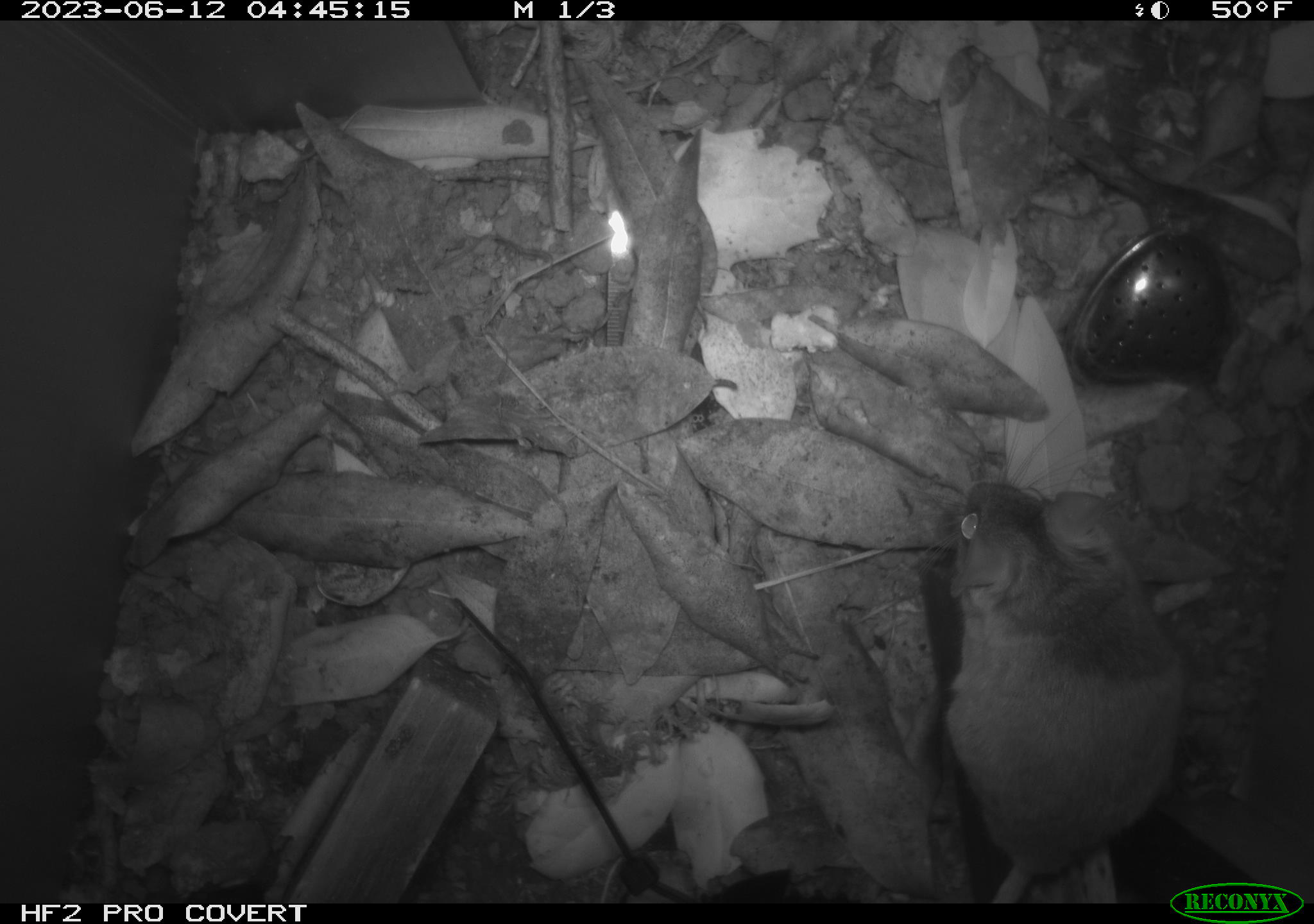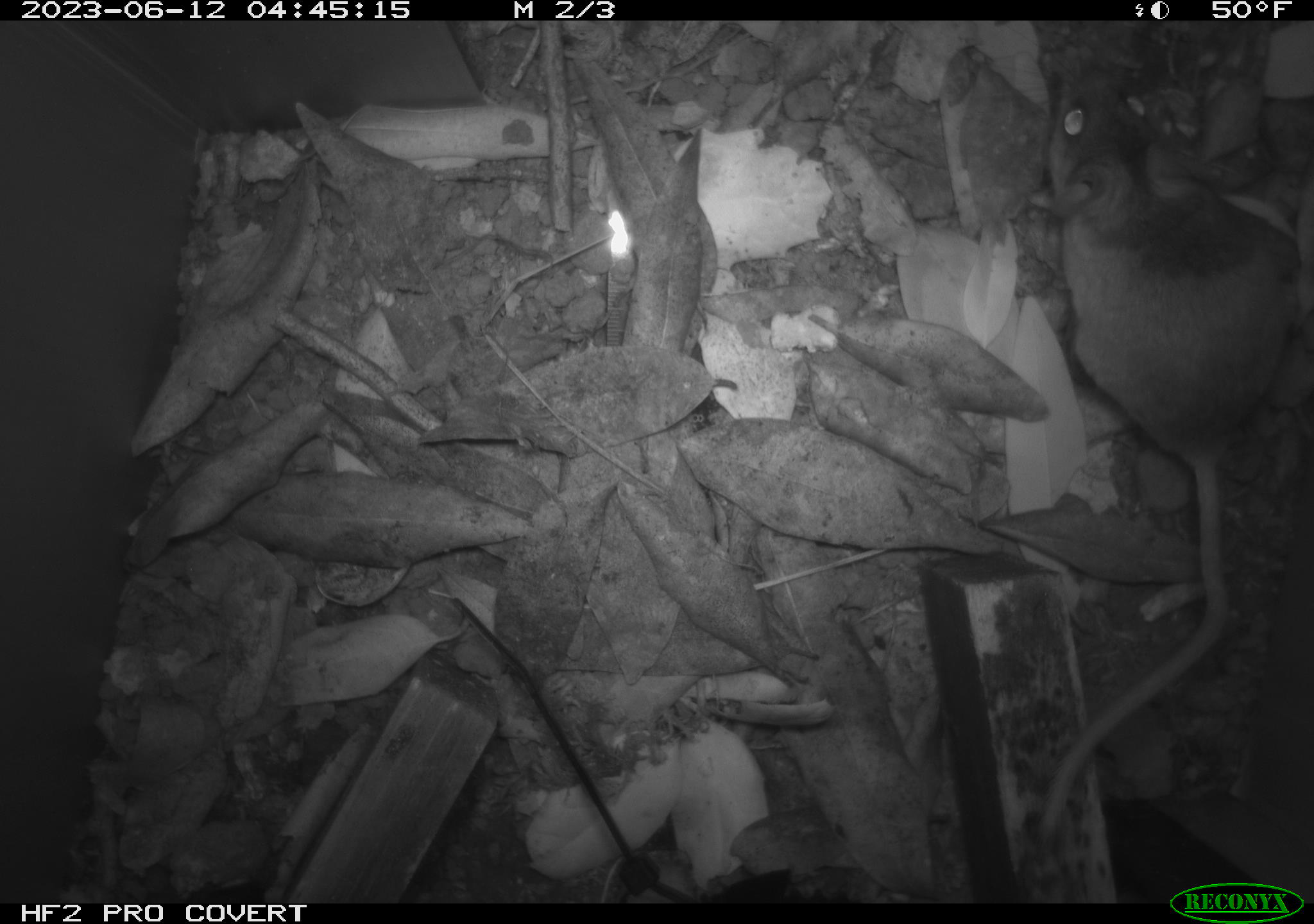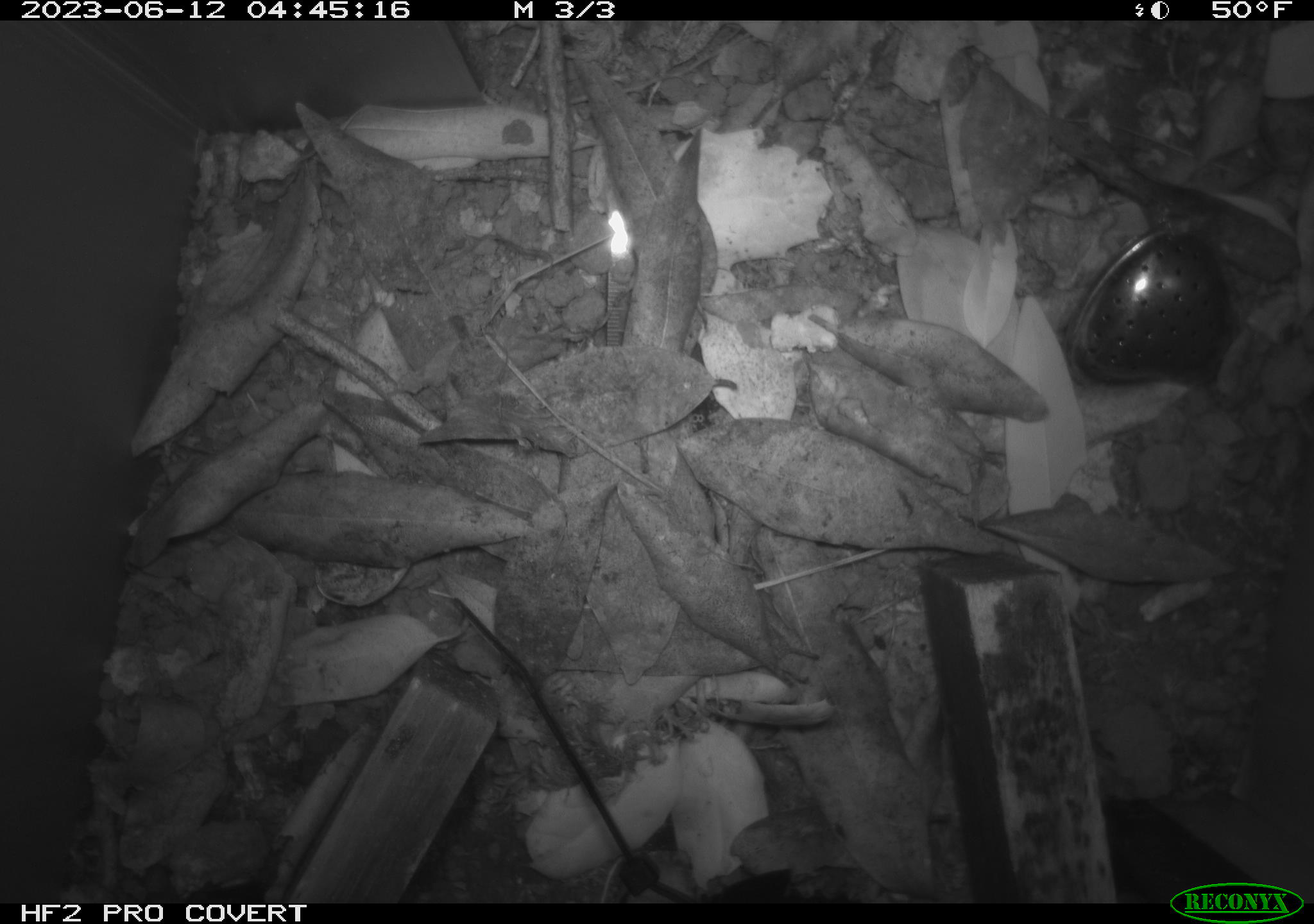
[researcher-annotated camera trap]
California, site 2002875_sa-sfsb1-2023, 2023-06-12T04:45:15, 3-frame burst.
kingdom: Animalia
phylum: Chordata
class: Mammalia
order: Rodentia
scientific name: Rodentia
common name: mouse species